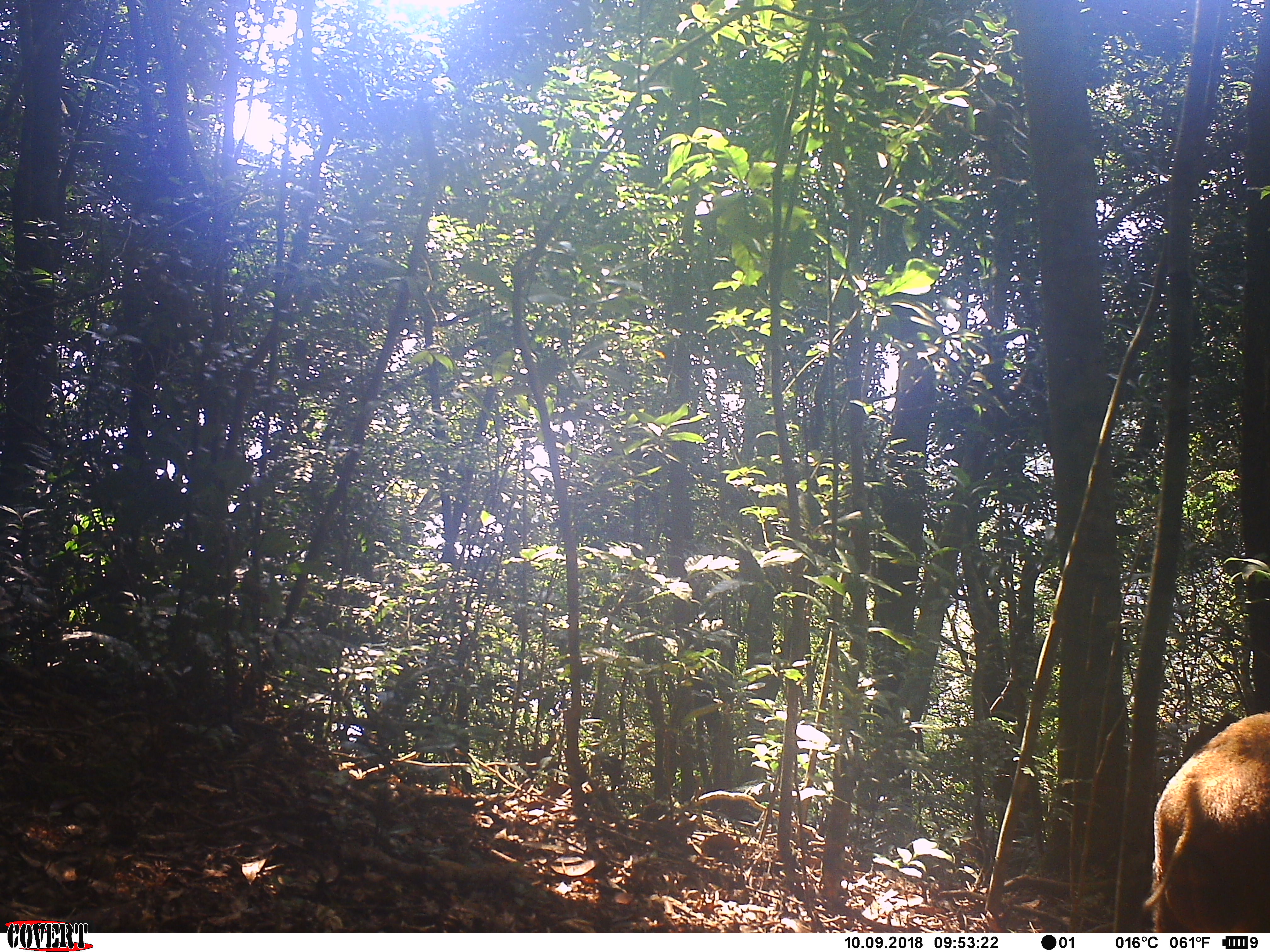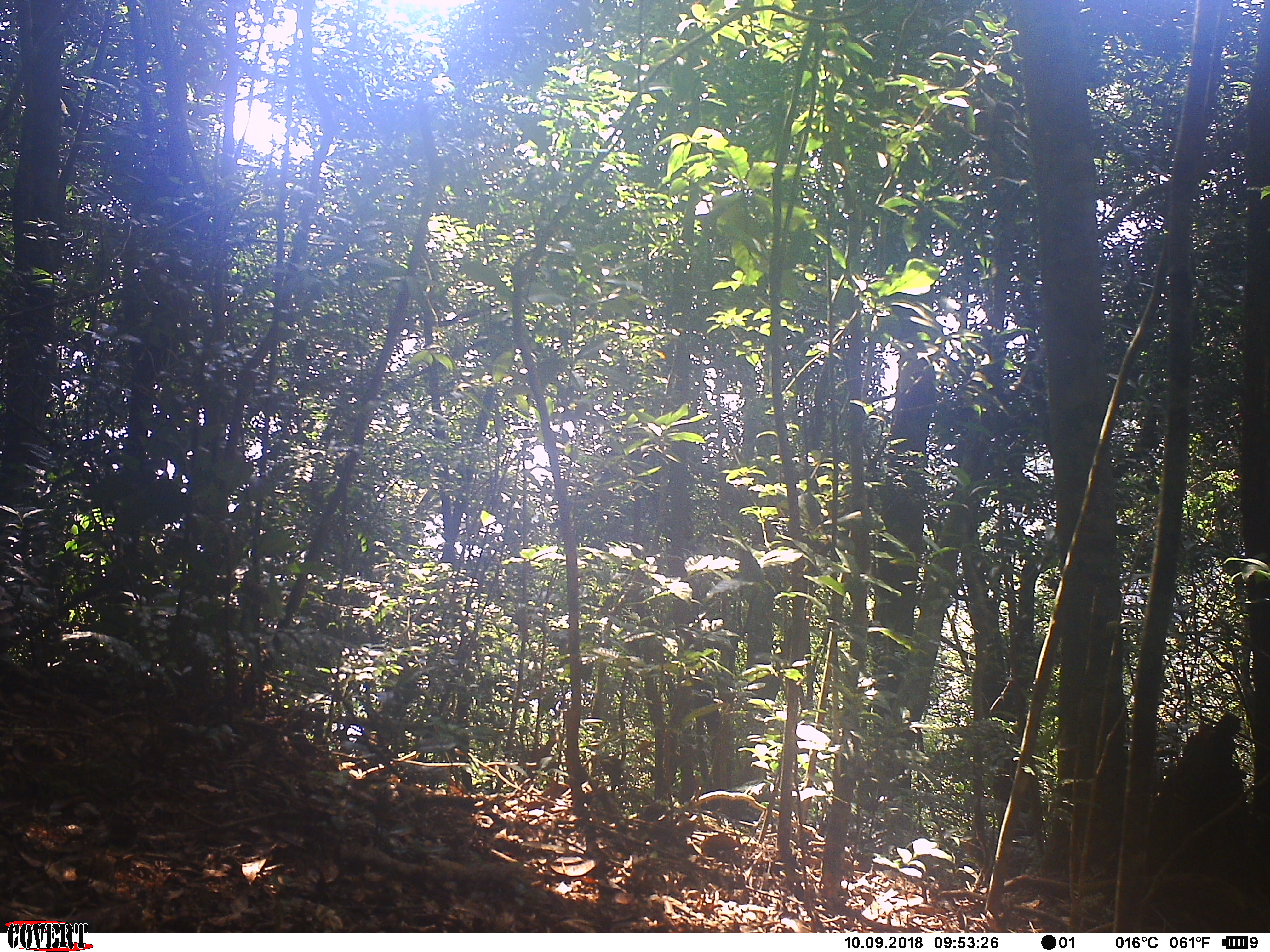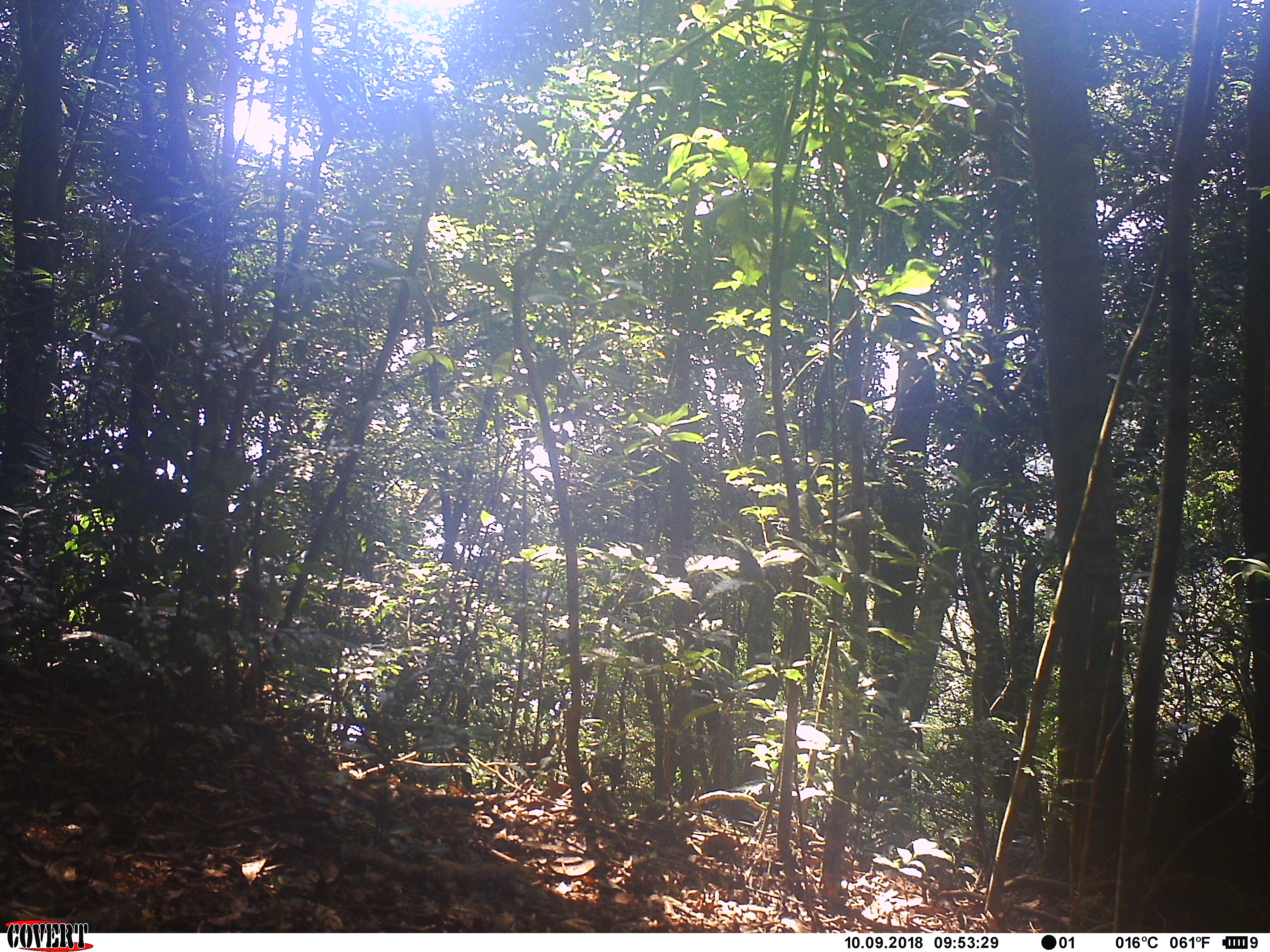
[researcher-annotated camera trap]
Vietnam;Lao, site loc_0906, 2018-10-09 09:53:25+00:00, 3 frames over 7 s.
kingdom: Animalia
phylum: Chordata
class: Mammalia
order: Artiodactyla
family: Suidae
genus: Sus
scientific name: Sus scrofa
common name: eurasian wild pig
Eurasian wild pig (Sus scrofa). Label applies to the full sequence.